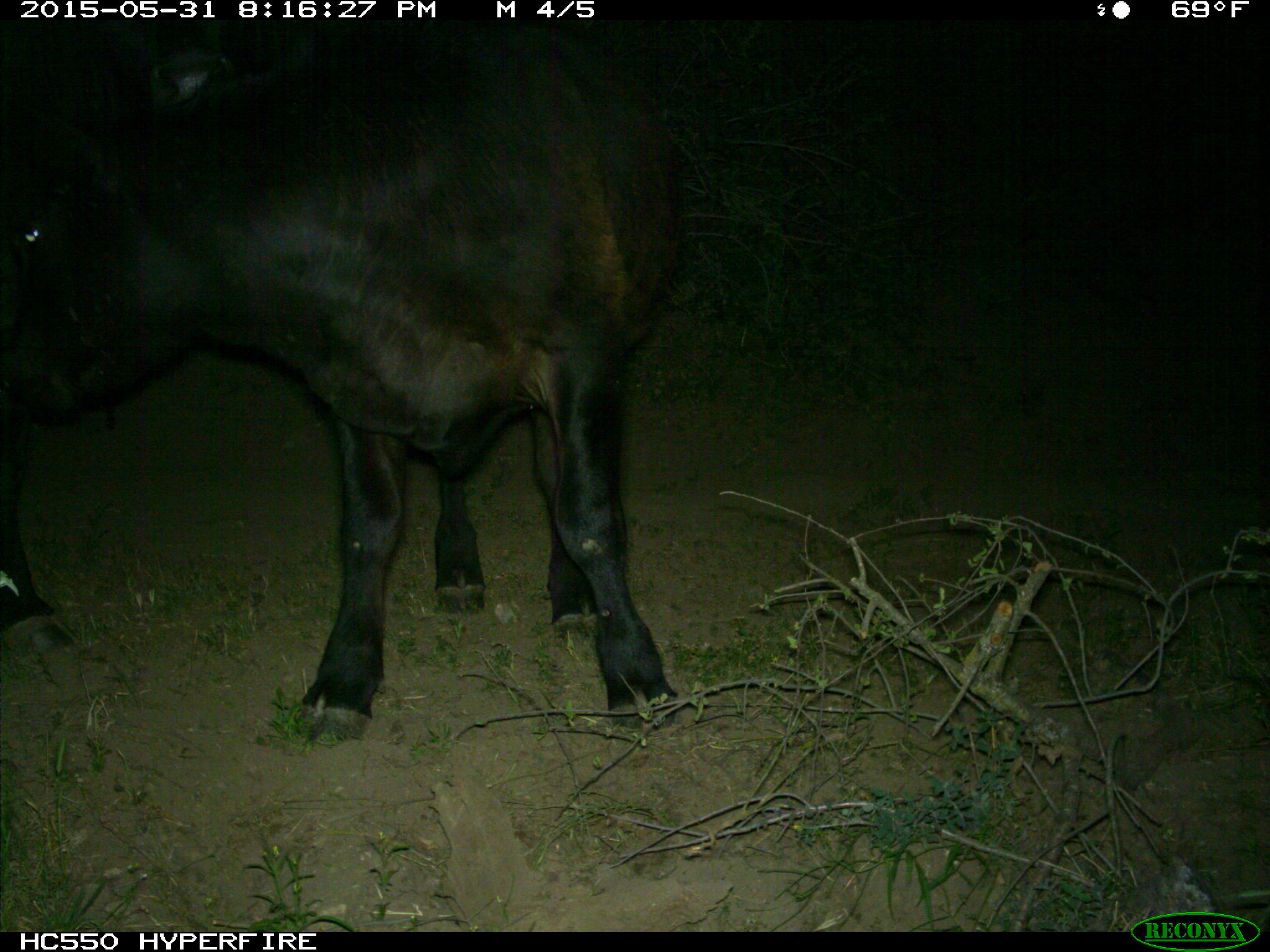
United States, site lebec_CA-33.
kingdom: Animalia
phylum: Chordata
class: Mammalia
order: Artiodactyla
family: Bovidae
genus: Bos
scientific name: Bos taurus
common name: domestic cow